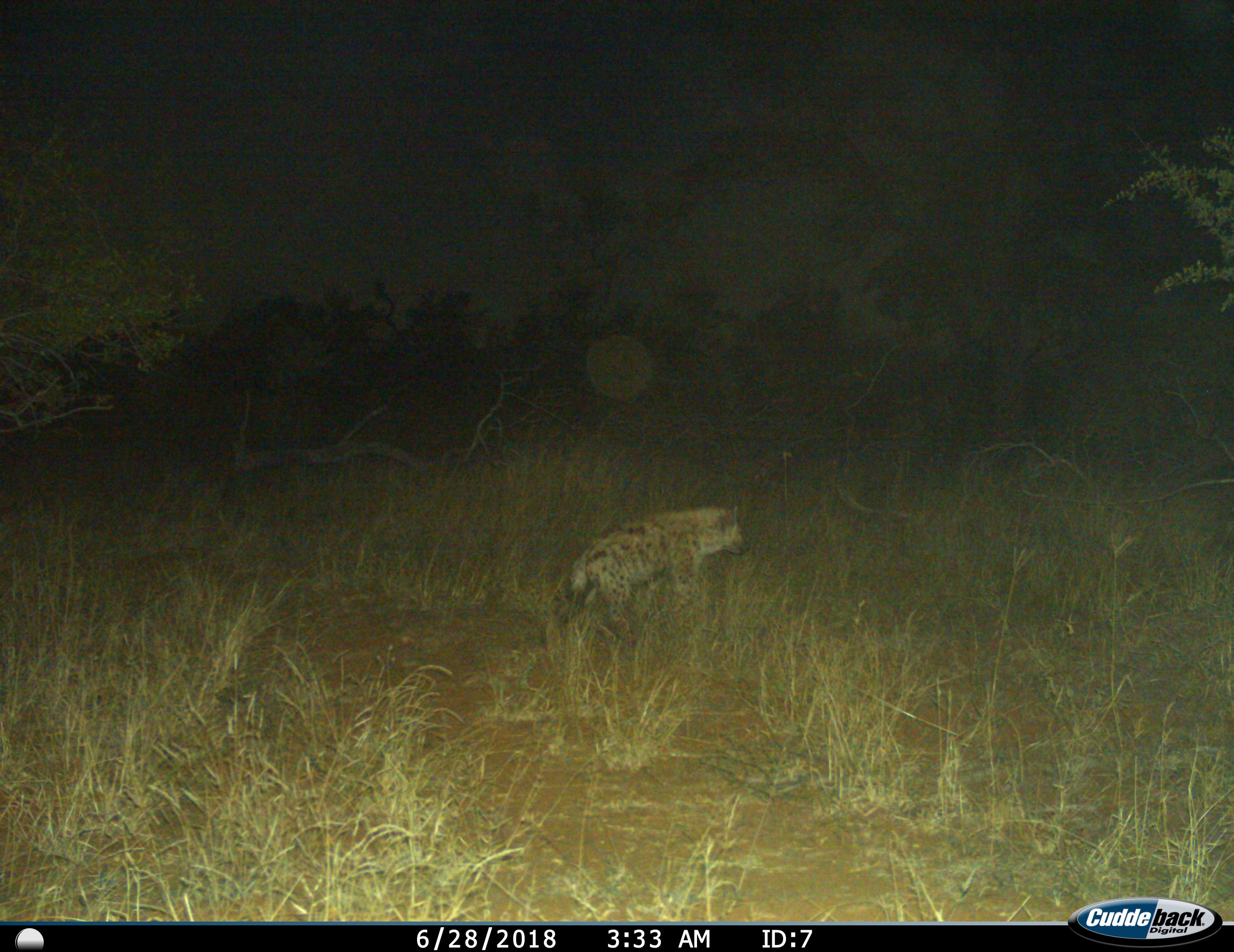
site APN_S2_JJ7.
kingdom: Animalia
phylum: Chordata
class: Mammalia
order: Carnivora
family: Hyaenidae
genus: Crocuta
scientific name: Crocuta crocuta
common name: spotted hyena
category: hyenaspotted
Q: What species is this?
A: Hyenaspotted (spotted hyena) (Crocuta crocuta).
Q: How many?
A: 1.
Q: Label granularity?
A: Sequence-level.